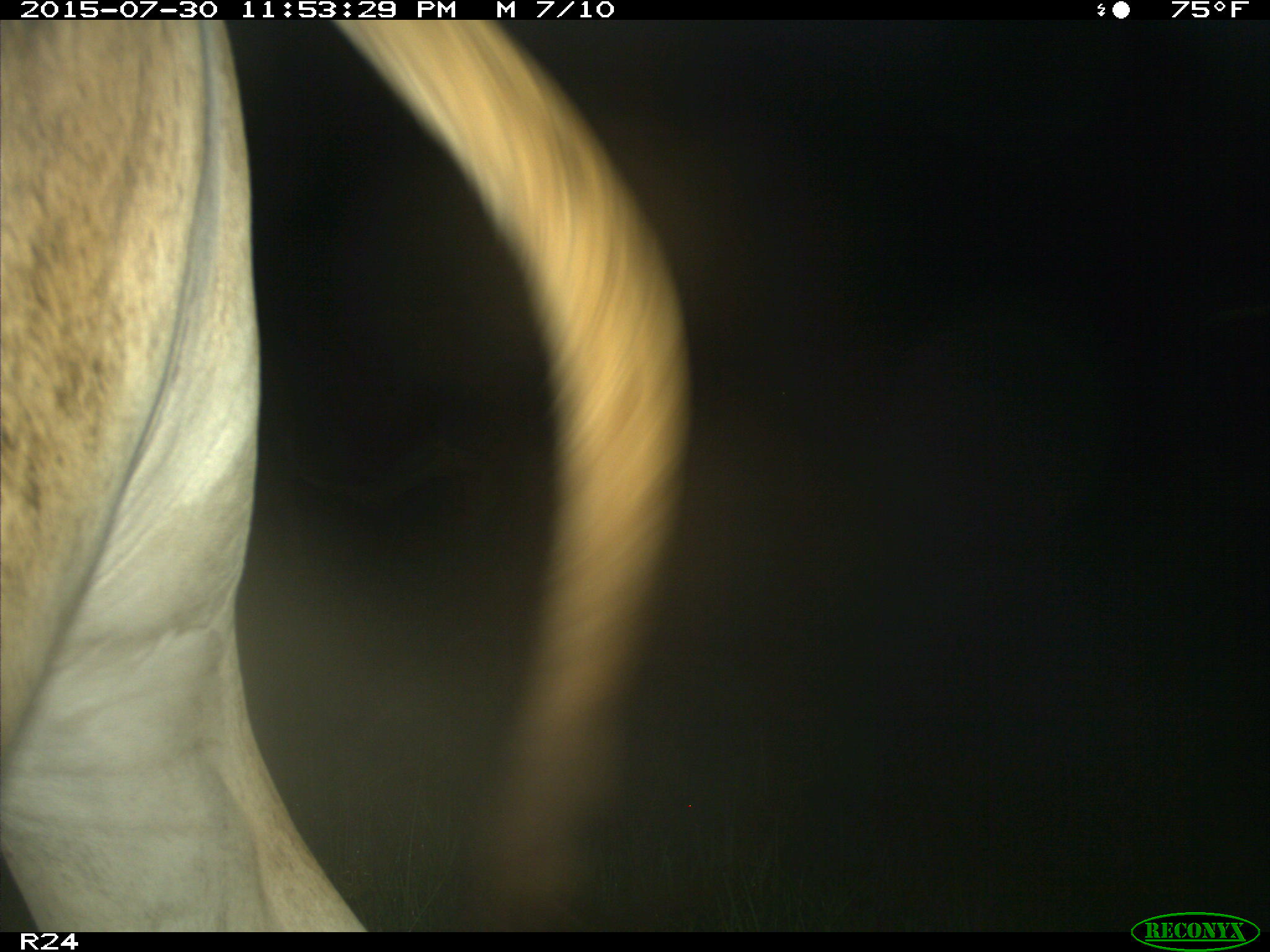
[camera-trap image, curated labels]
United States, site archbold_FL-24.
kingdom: Animalia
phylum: Chordata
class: Mammalia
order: Artiodactyla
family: Bovidae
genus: Bos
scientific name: Bos taurus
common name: domestic cow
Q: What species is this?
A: Bos taurus (domestic cow).